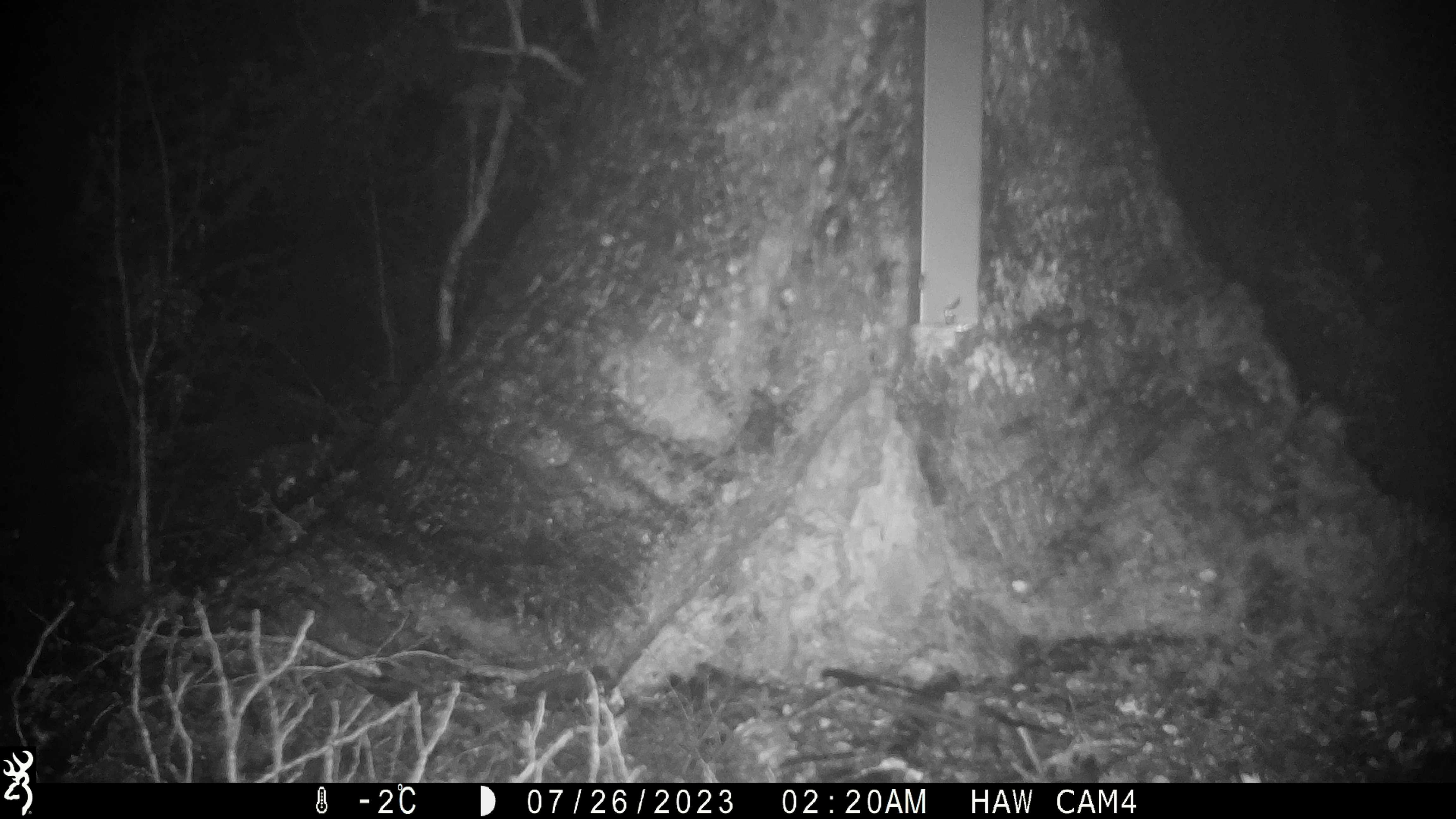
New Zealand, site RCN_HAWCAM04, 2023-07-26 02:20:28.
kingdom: Animalia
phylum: Chordata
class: Mammalia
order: Rodentia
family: Muridae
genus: Mus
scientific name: Mus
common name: mouse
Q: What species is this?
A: Mouse (Mus).